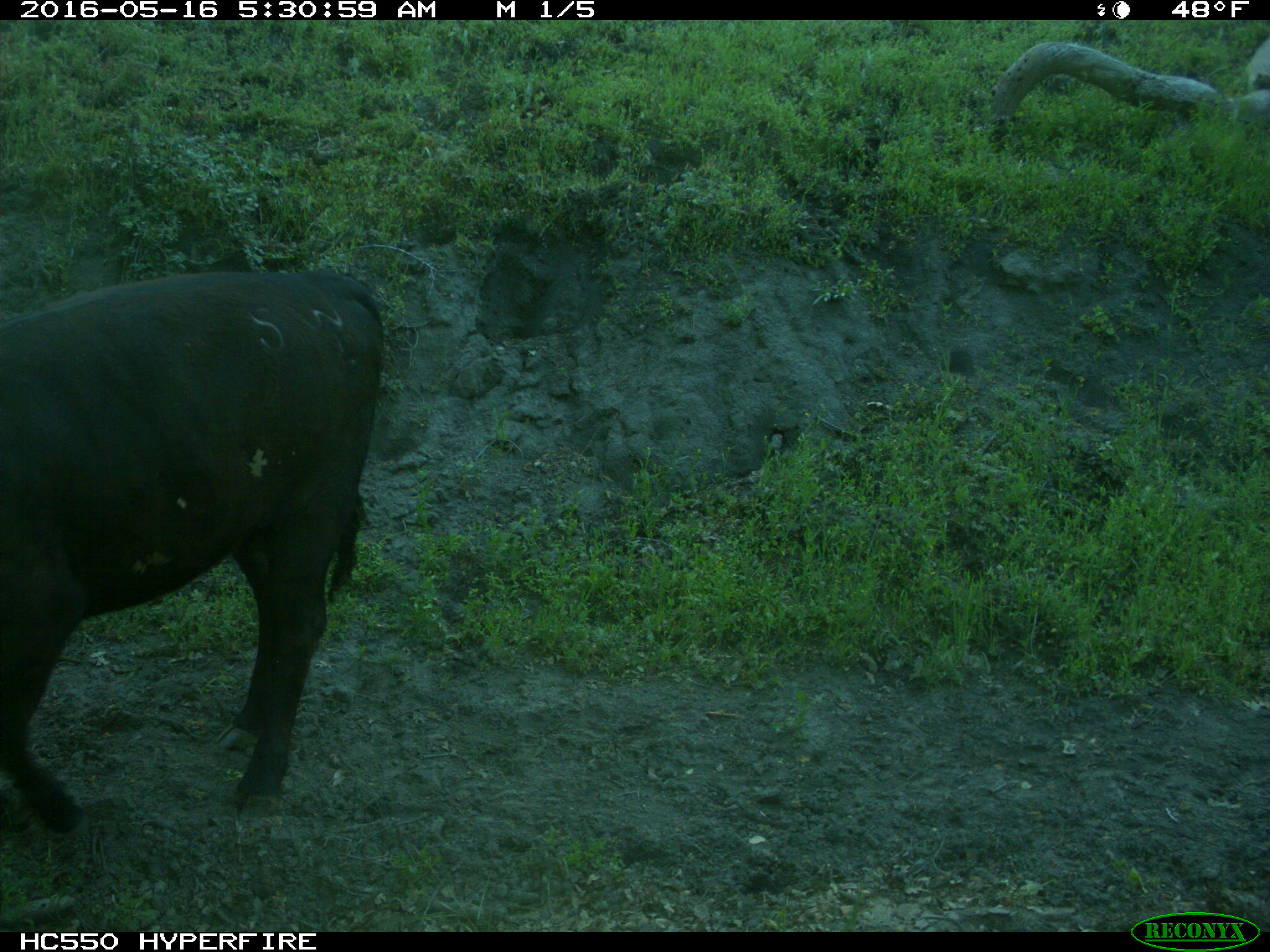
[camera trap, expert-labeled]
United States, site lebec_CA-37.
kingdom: Animalia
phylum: Chordata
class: Mammalia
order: Artiodactyla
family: Bovidae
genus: Bos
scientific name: Bos taurus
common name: domestic cow